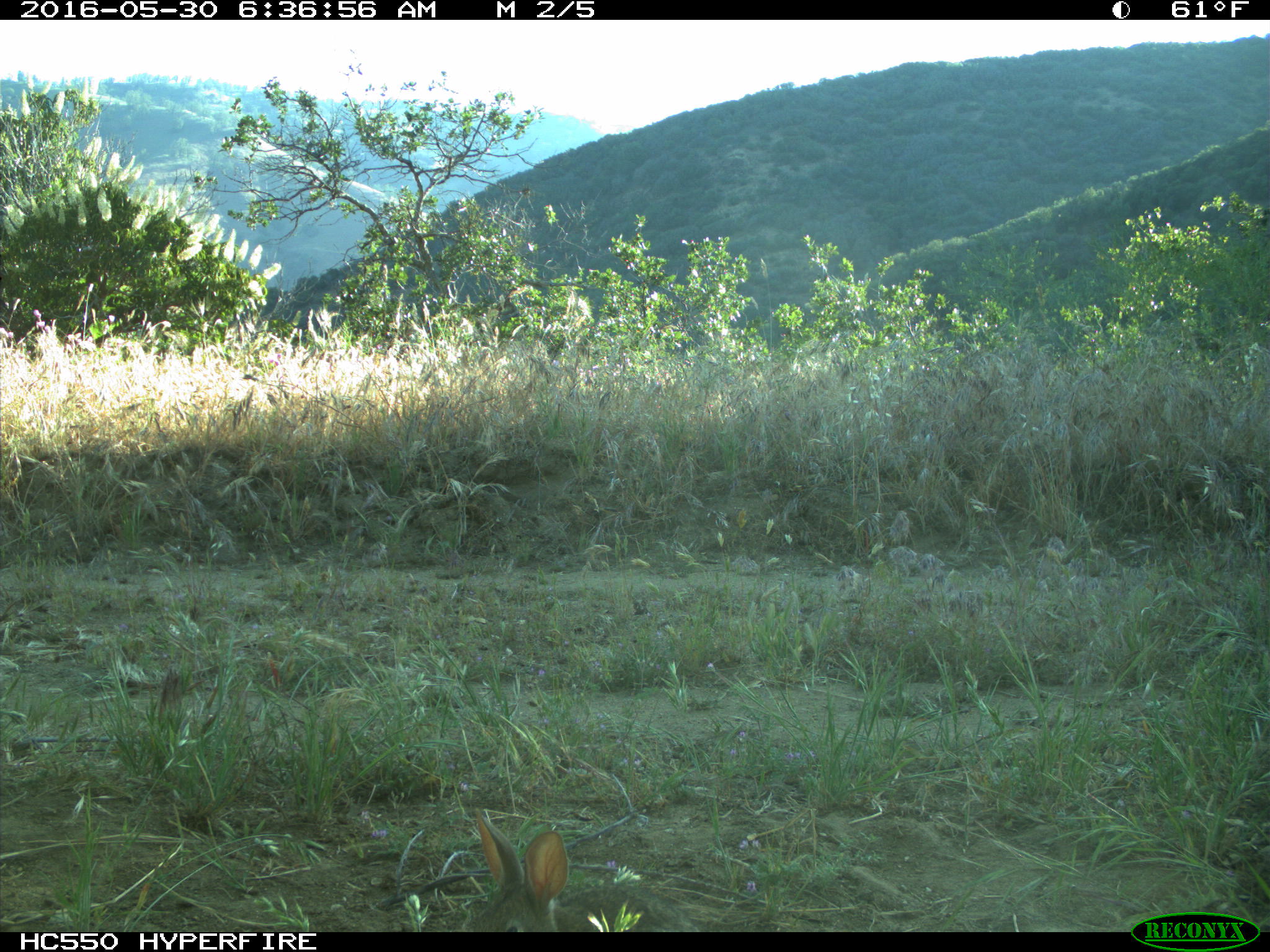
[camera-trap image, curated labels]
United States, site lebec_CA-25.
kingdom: Animalia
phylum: Chordata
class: Mammalia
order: Lagomorpha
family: Leporidae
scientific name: Leporidae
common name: rabbits and hares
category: unidentified rabbit